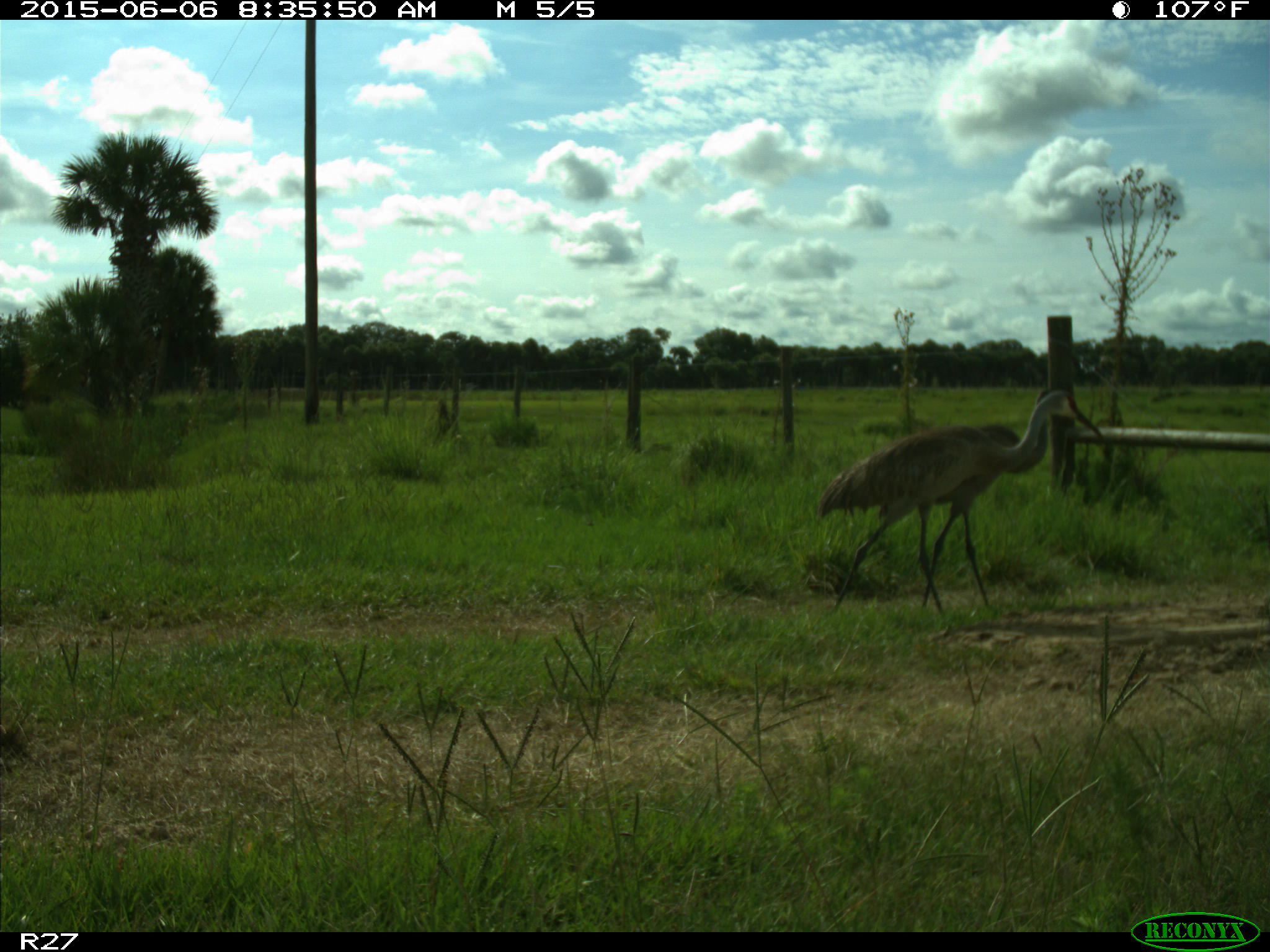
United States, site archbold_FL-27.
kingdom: Animalia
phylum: Chordata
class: Aves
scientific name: Aves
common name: birds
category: unidentified bird